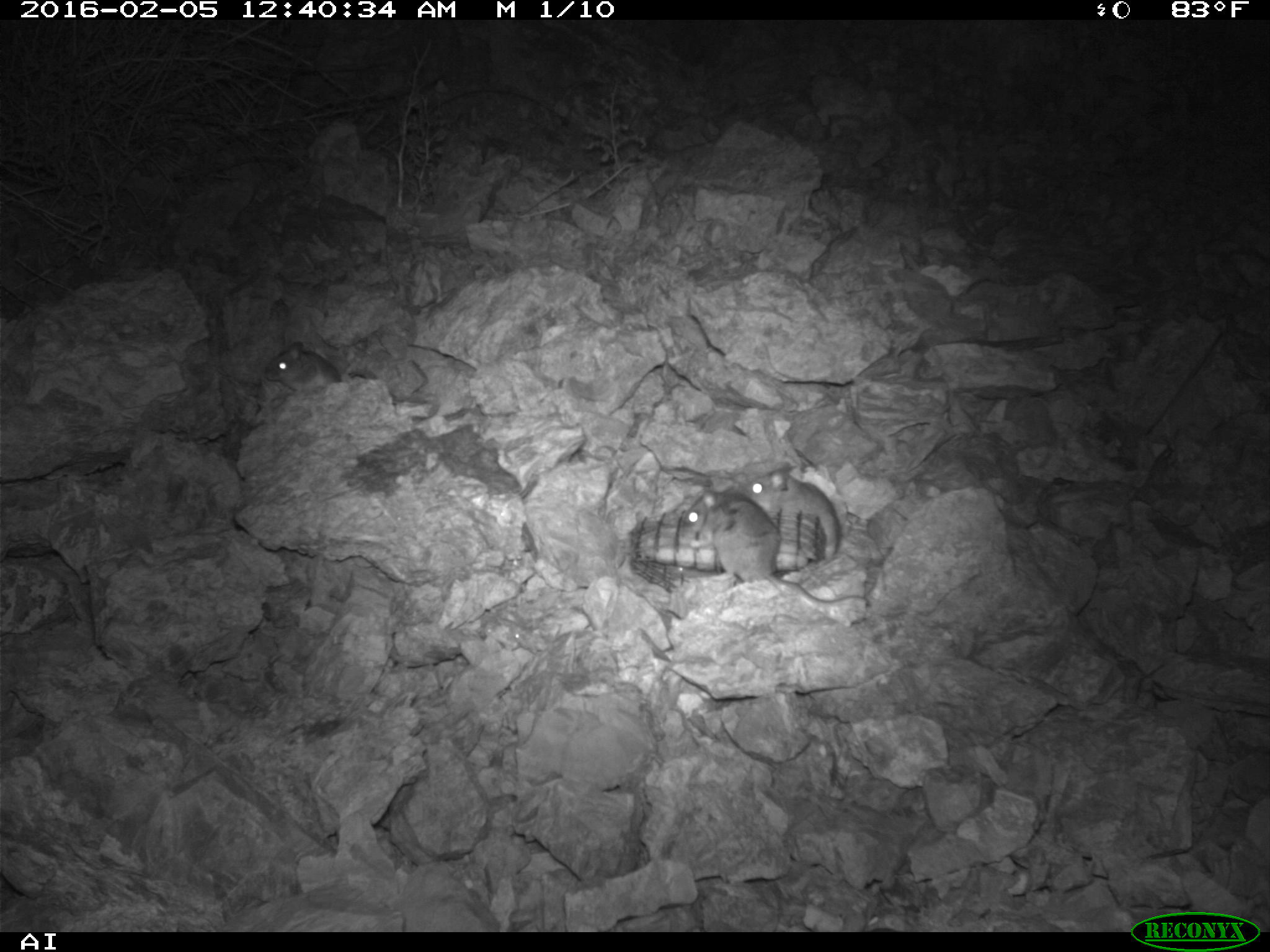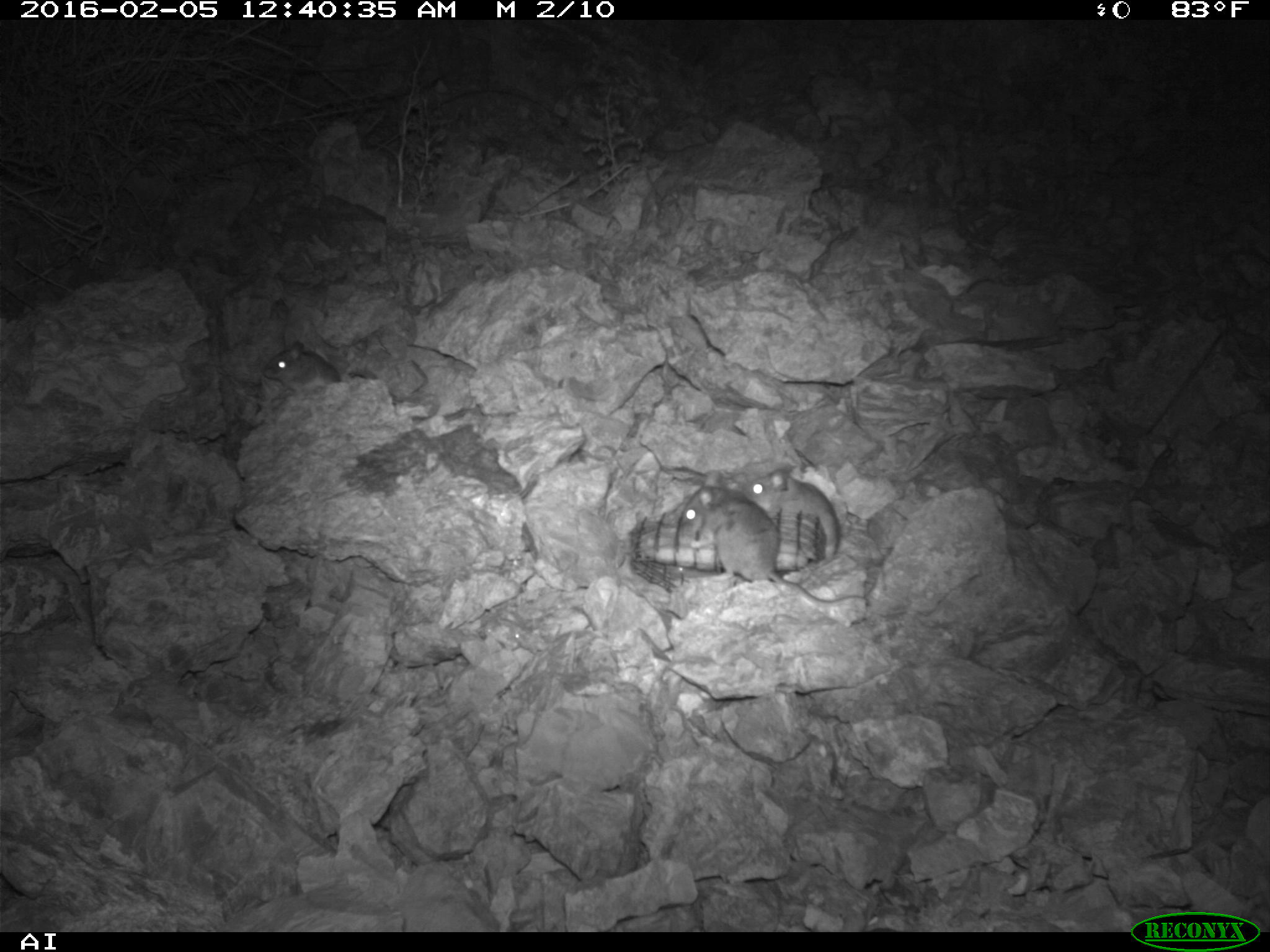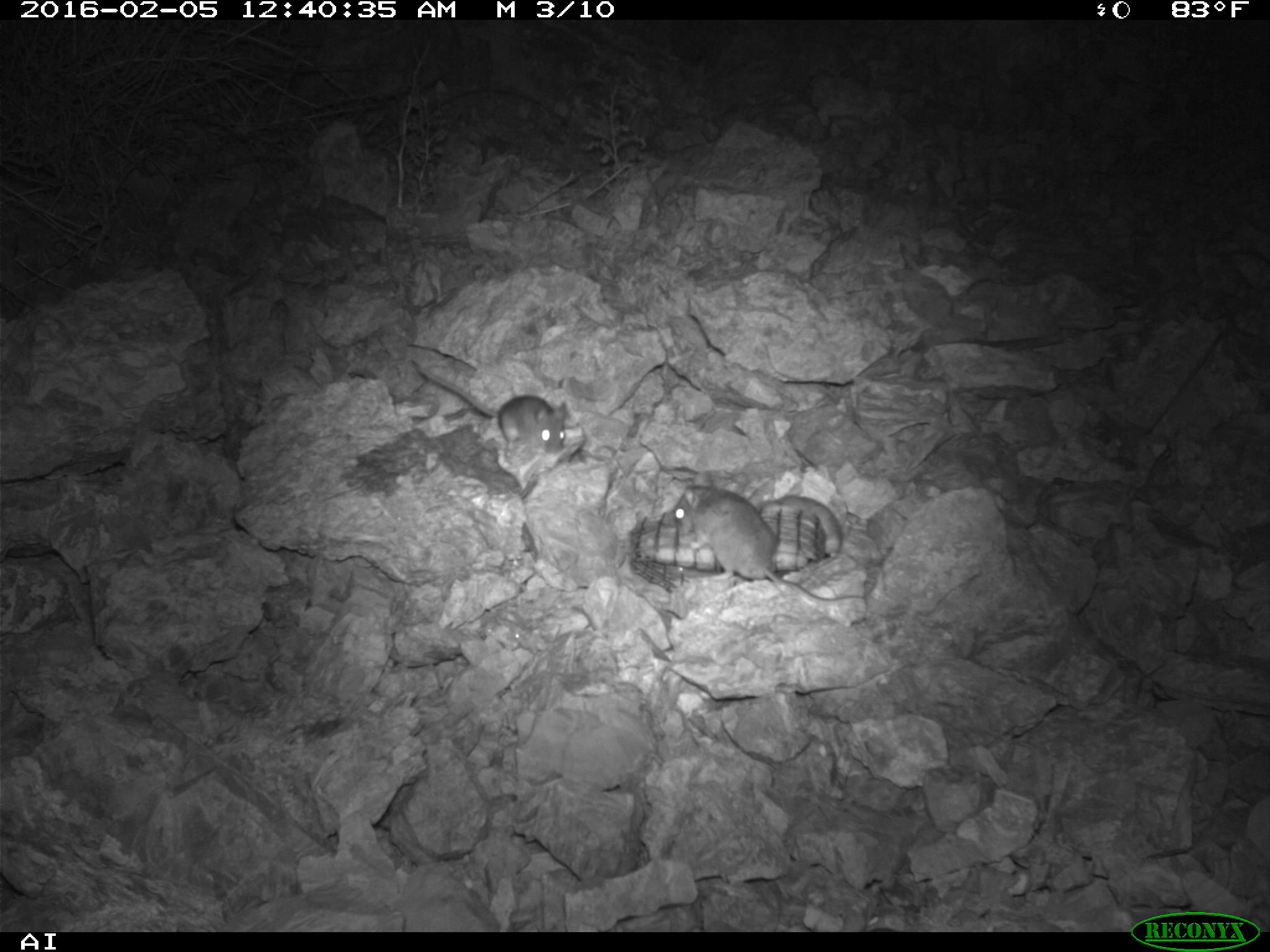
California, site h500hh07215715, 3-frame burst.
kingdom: Animalia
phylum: Chordata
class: Mammalia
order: Rodentia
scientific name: Rodentia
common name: rodent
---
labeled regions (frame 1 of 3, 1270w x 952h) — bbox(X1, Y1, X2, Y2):
rodent: bbox(682, 489, 870, 604); bbox(737, 461, 841, 563); bbox(264, 340, 367, 392)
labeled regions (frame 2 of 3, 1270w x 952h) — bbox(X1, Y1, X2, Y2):
rodent: bbox(680, 470, 869, 606); bbox(740, 464, 840, 561); bbox(262, 343, 341, 389)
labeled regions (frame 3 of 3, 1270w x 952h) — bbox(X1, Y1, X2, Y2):
rodent: bbox(660, 483, 866, 605); bbox(408, 359, 569, 456); bbox(759, 495, 843, 562)